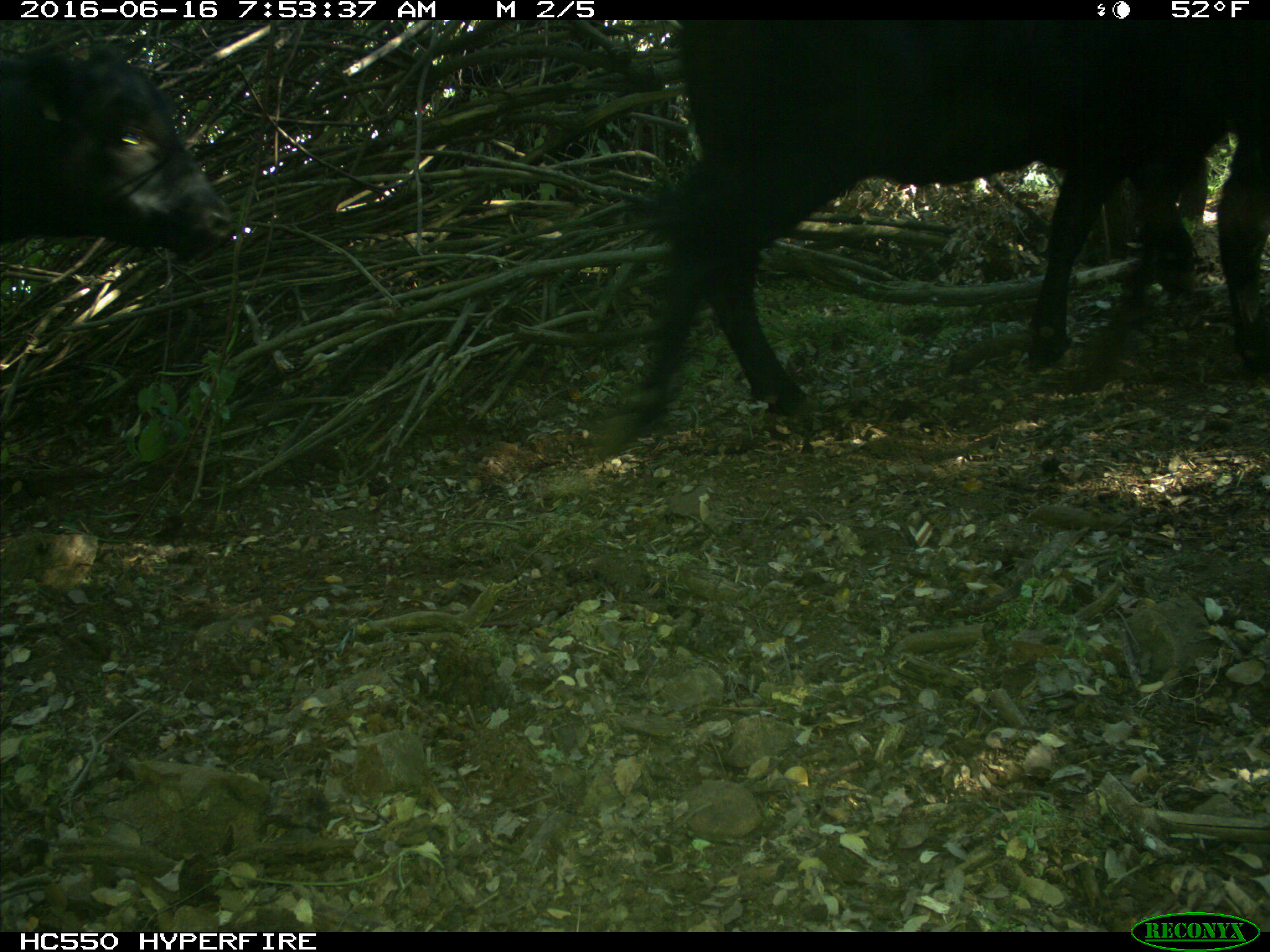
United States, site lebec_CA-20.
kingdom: Animalia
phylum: Chordata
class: Mammalia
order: Artiodactyla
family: Bovidae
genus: Bos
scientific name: Bos taurus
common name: domestic cow